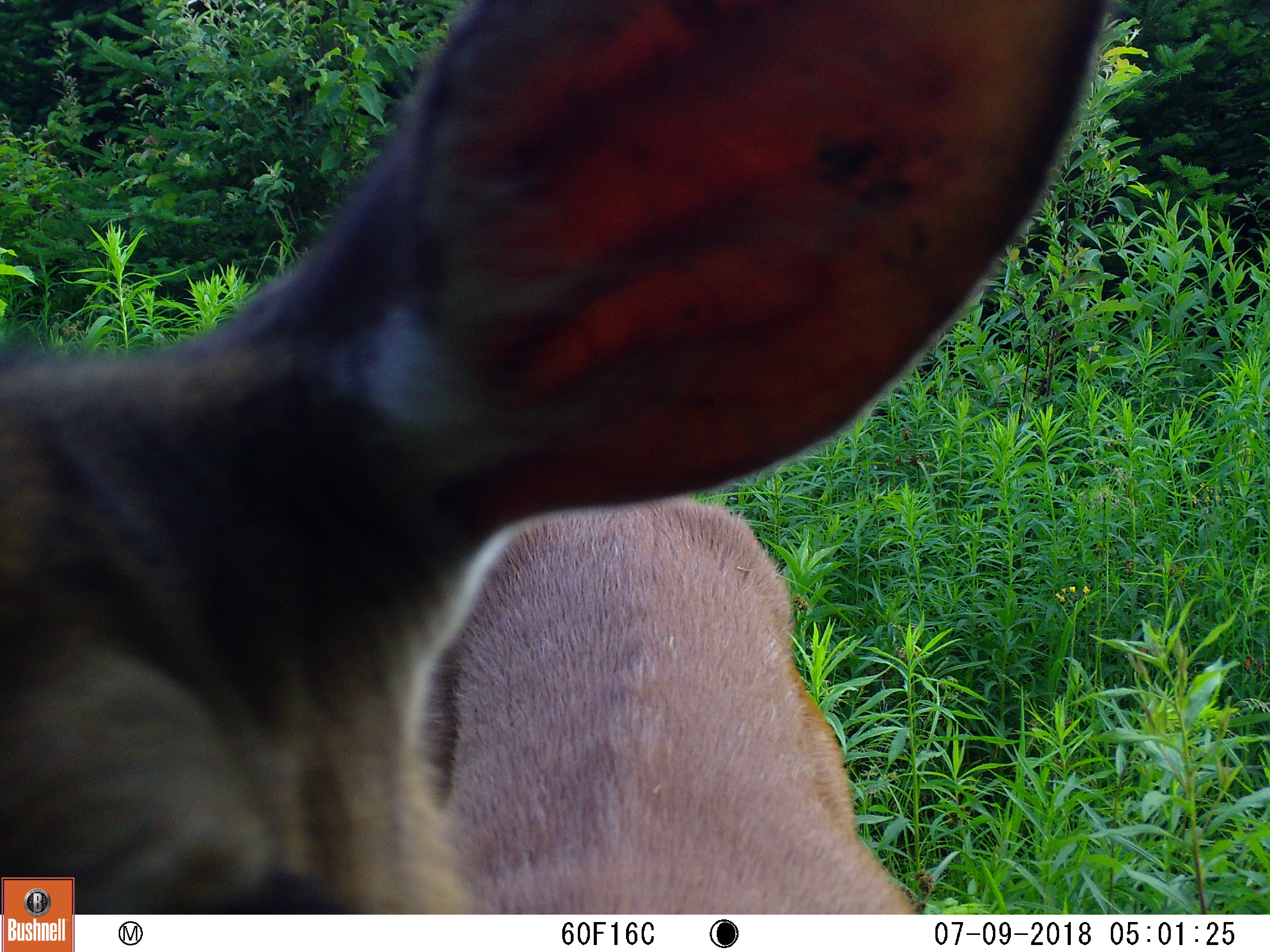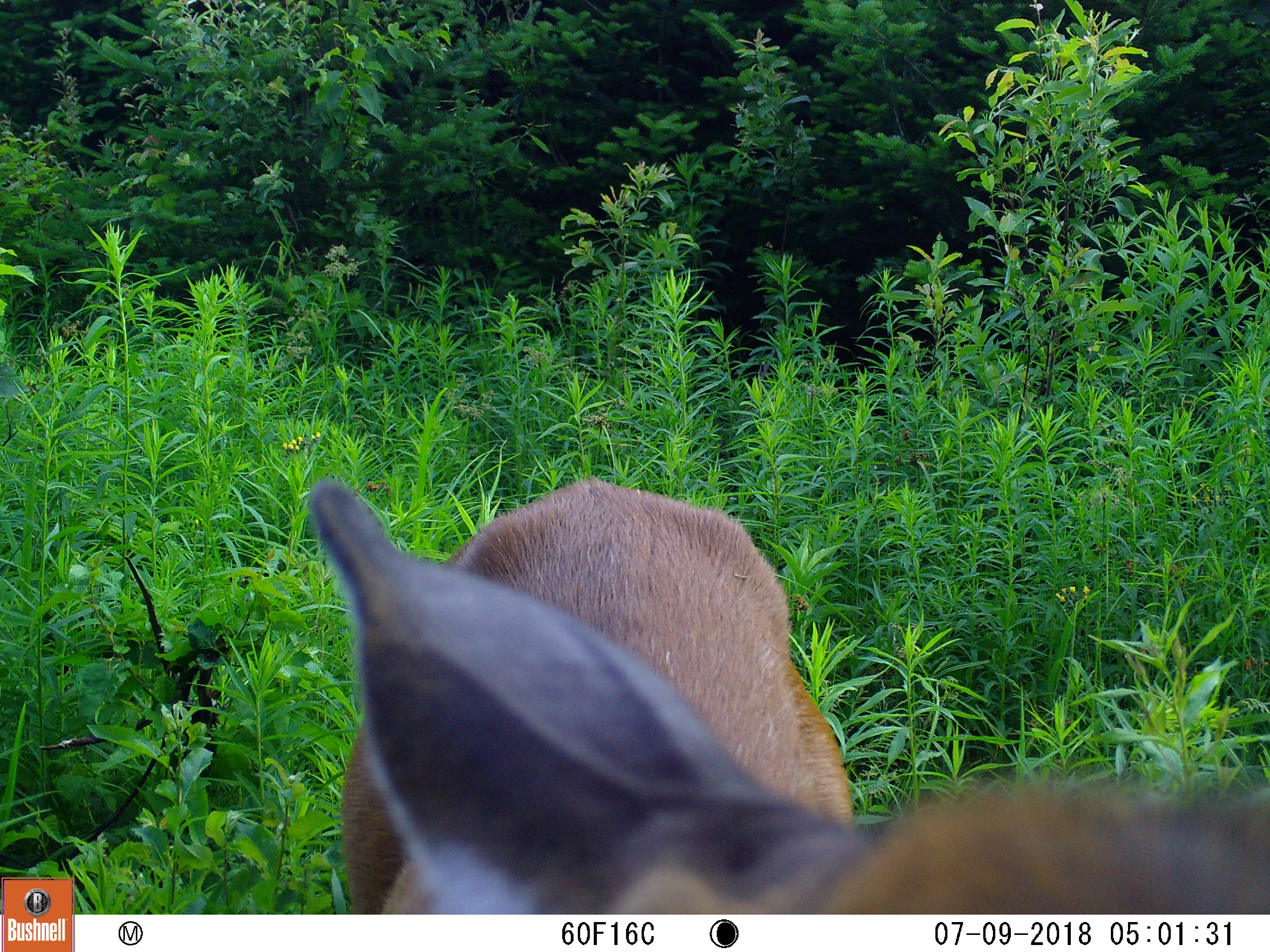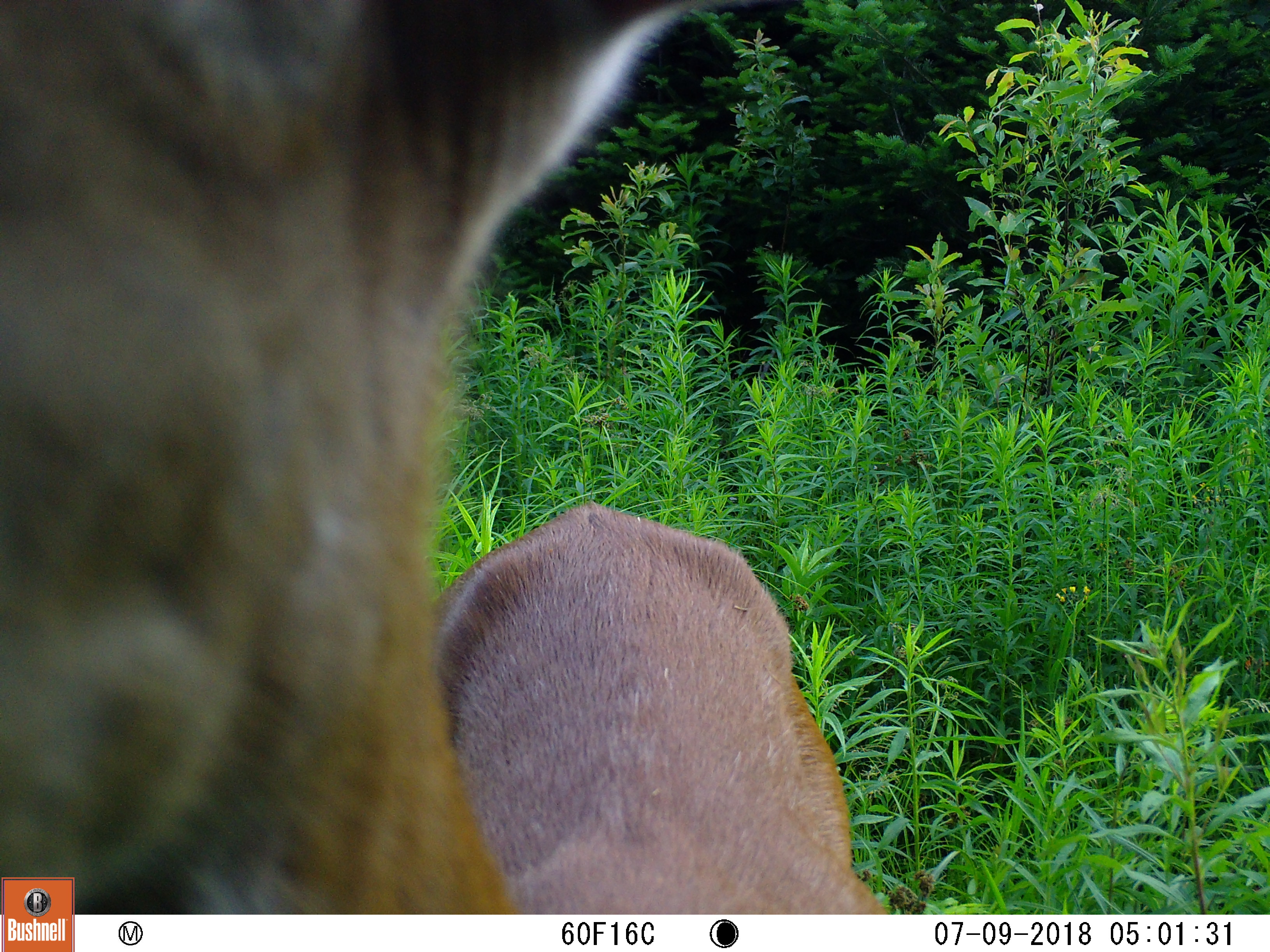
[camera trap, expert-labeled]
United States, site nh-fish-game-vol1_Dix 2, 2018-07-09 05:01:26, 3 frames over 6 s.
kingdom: Animalia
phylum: Chordata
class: Mammalia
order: Artiodactyla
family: Cervidae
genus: Odocoileus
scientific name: Odocoileus virginianus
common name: white-tailed deer